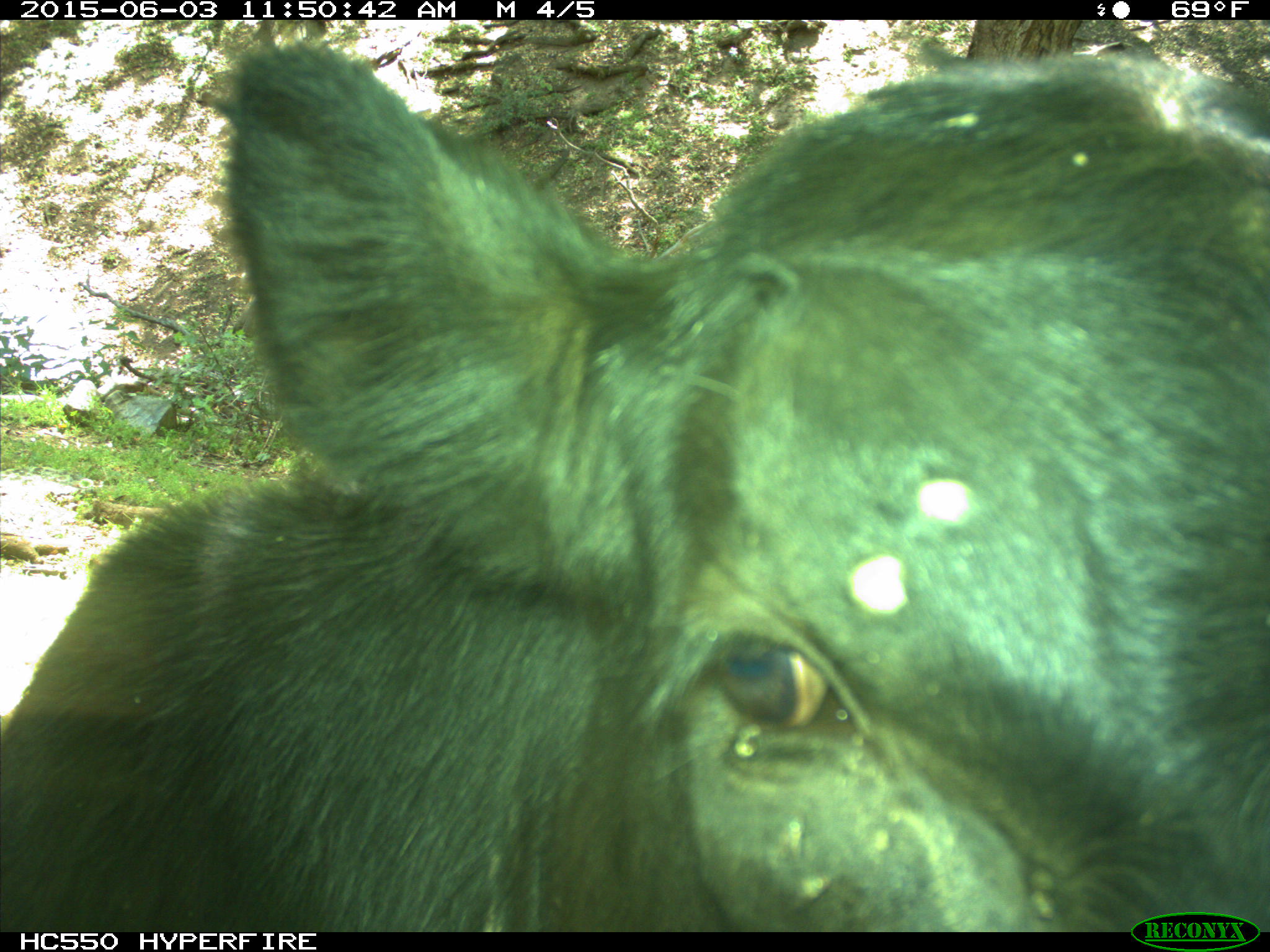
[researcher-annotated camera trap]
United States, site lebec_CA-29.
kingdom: Animalia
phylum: Chordata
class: Mammalia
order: Artiodactyla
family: Bovidae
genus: Bos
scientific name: Bos taurus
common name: domestic cow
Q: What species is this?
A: Bos taurus (domestic cow).